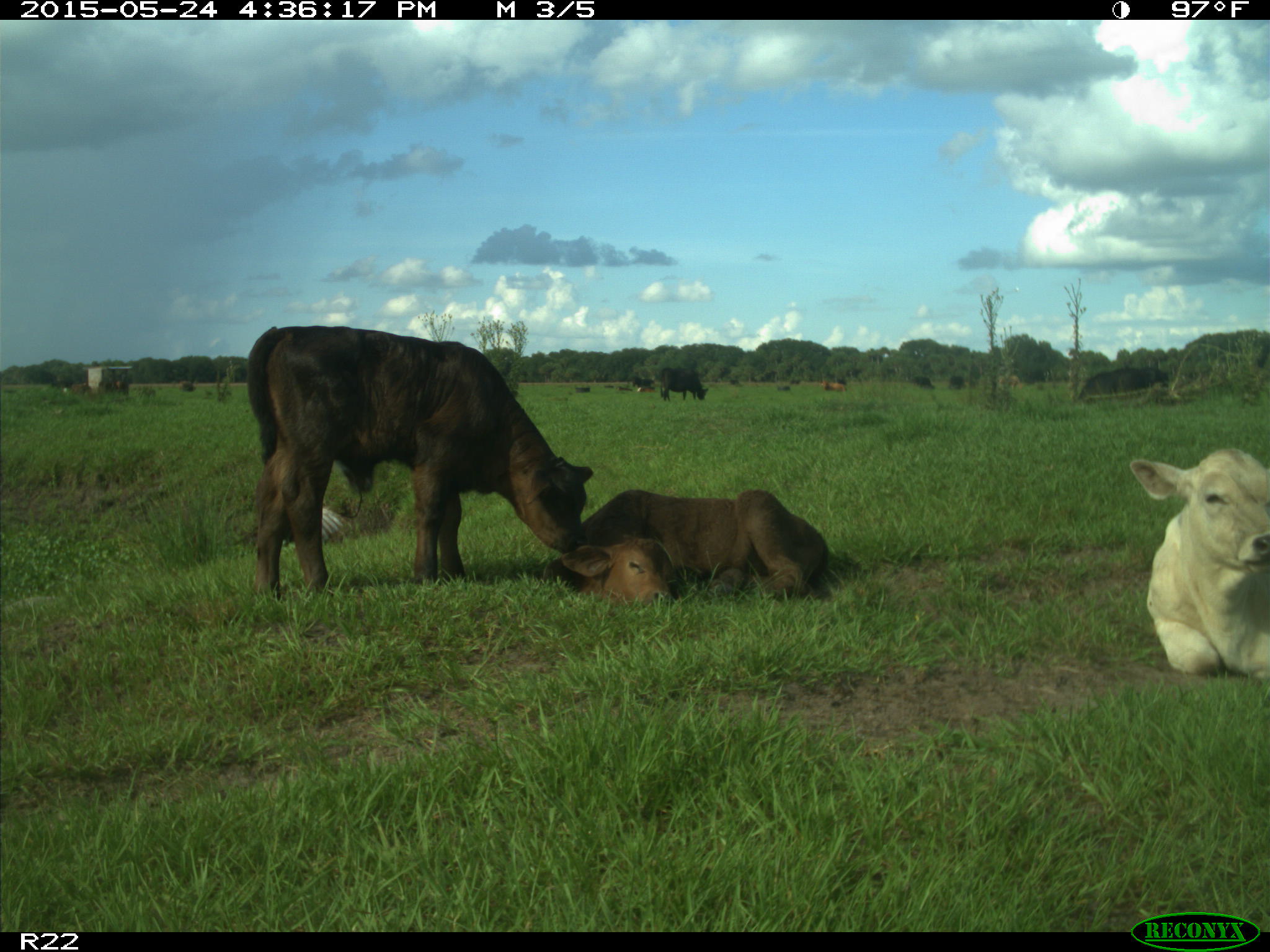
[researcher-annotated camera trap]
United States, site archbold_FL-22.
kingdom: Animalia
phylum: Chordata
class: Mammalia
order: Artiodactyla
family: Bovidae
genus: Bos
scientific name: Bos taurus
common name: domestic cow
Bos taurus (domestic cow).